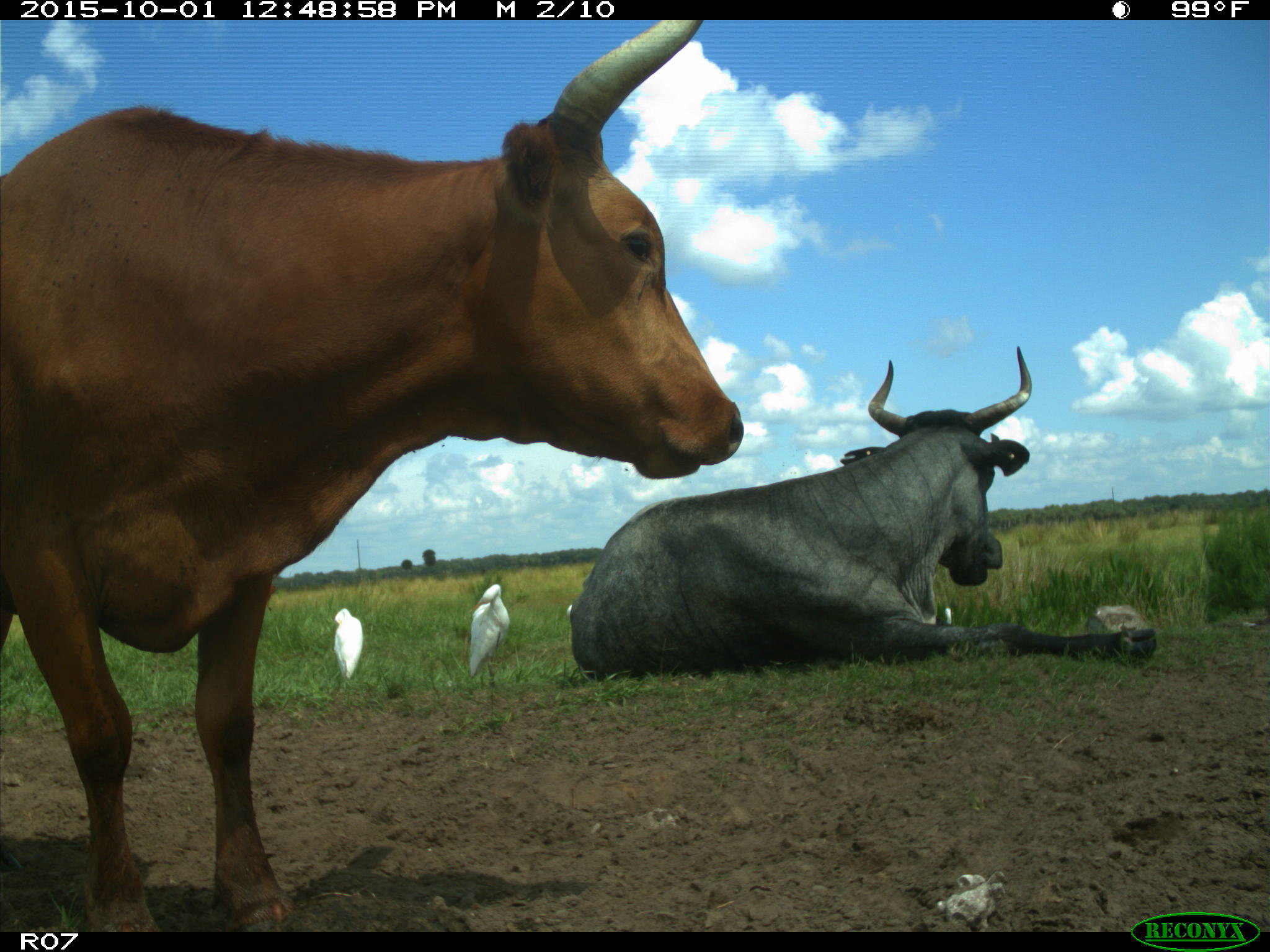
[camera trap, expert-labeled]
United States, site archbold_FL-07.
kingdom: Animalia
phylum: Chordata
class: Mammalia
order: Artiodactyla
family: Bovidae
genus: Bos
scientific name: Bos taurus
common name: domestic cow